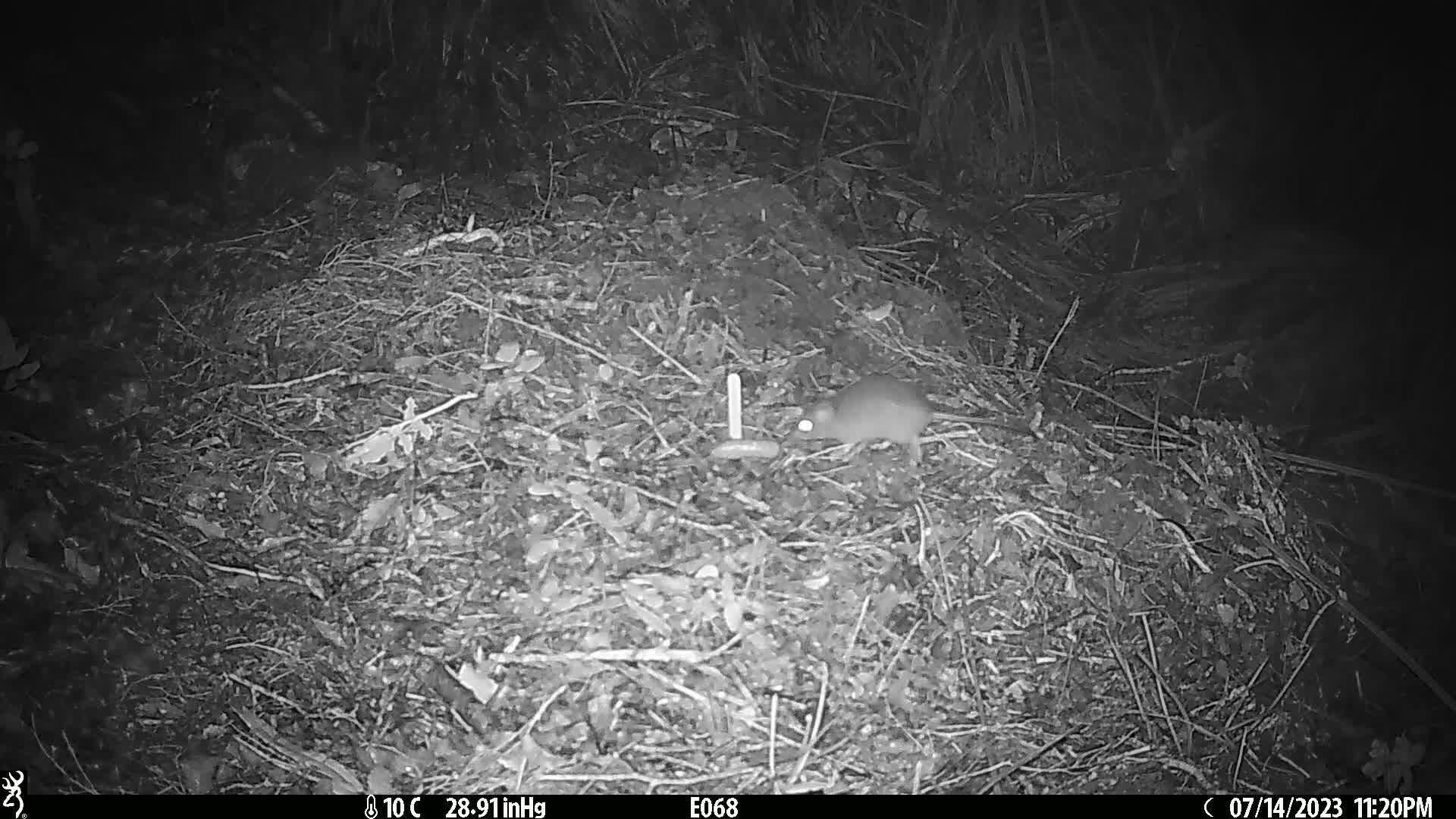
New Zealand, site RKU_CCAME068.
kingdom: Animalia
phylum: Chordata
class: Mammalia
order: Rodentia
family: Muridae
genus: Rattus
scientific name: Rattus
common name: rat